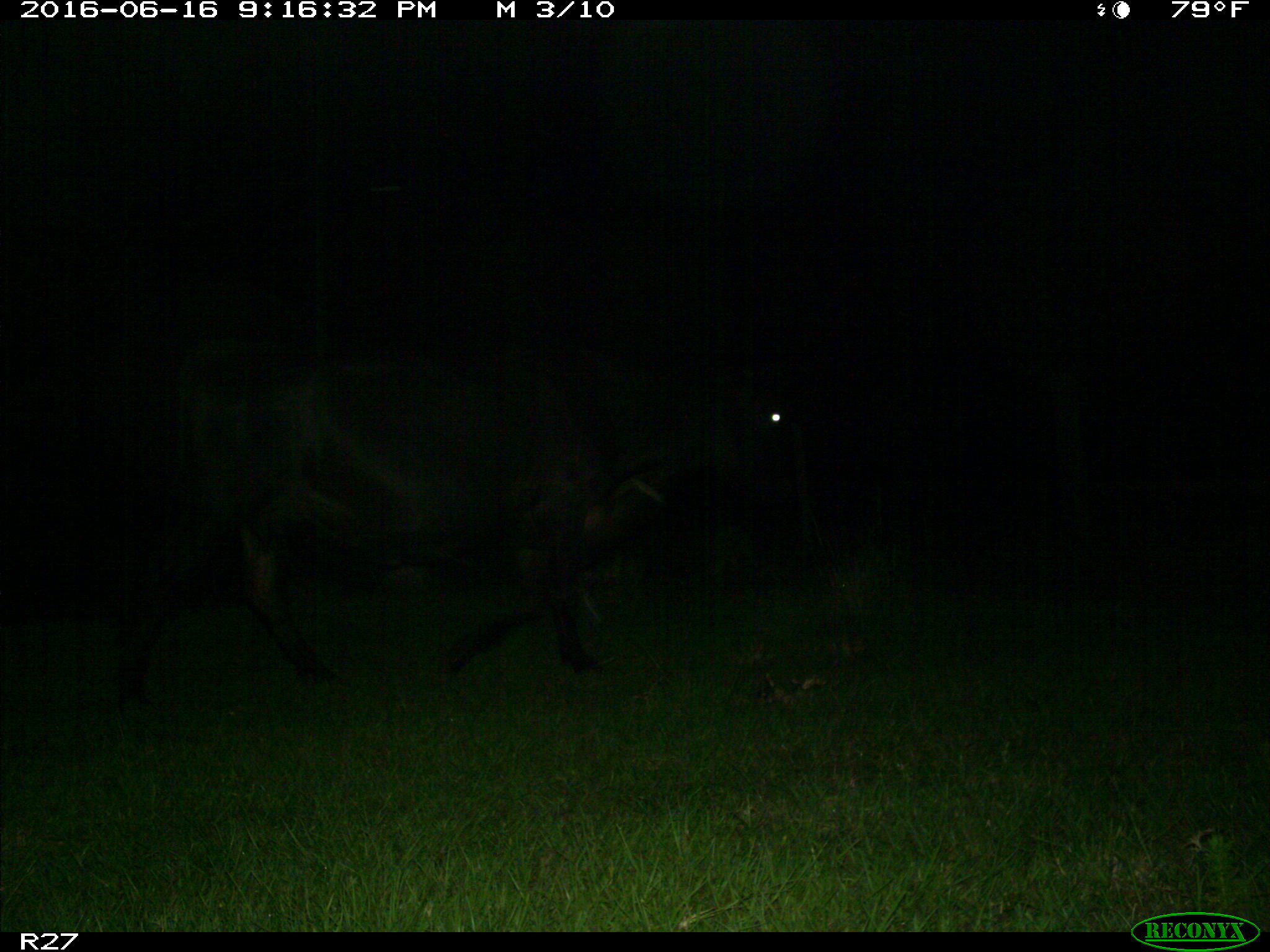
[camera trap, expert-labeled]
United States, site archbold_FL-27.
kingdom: Animalia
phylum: Chordata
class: Mammalia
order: Artiodactyla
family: Bovidae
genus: Bos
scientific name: Bos taurus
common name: domestic cow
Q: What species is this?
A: Bos taurus (domestic cow).